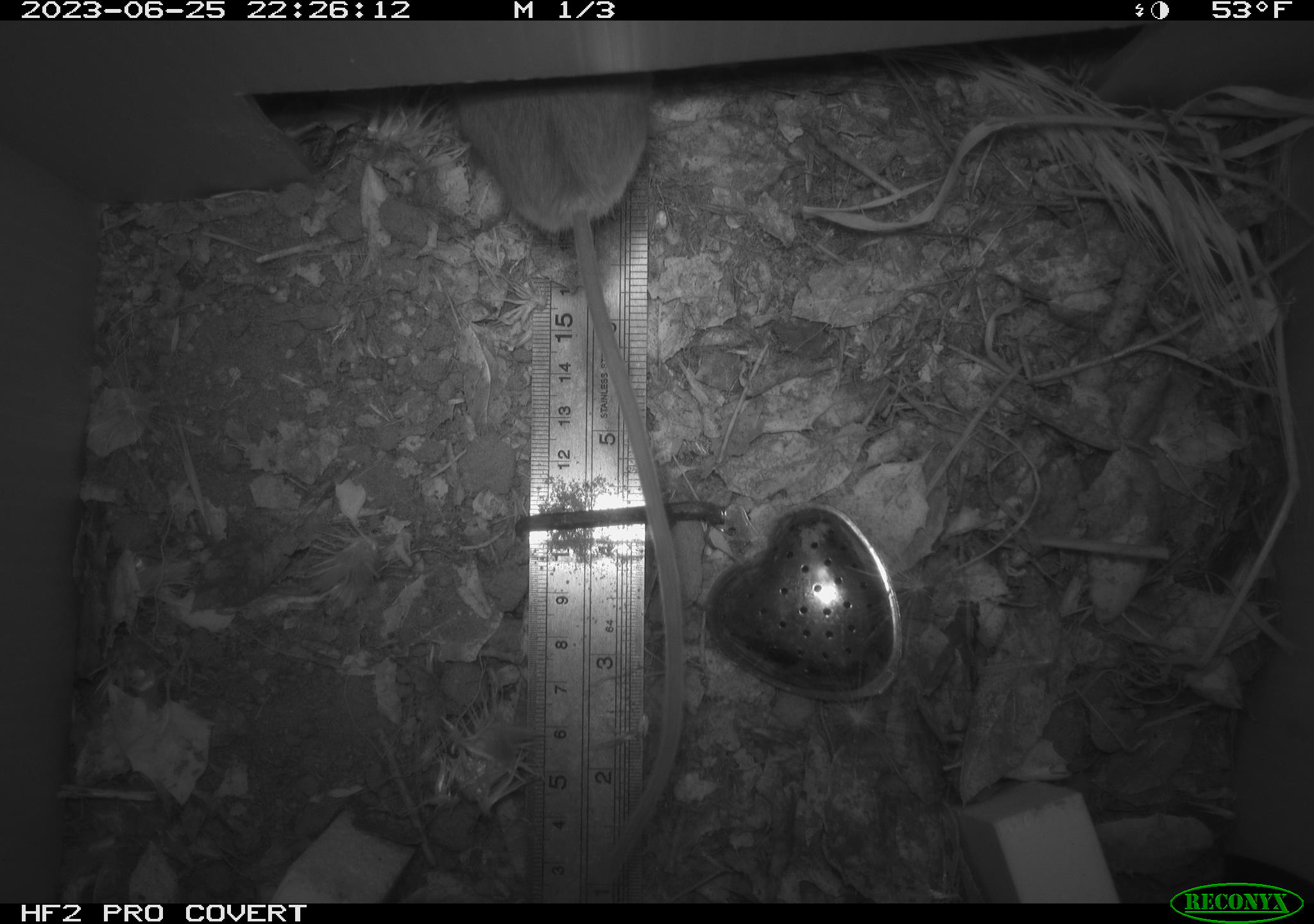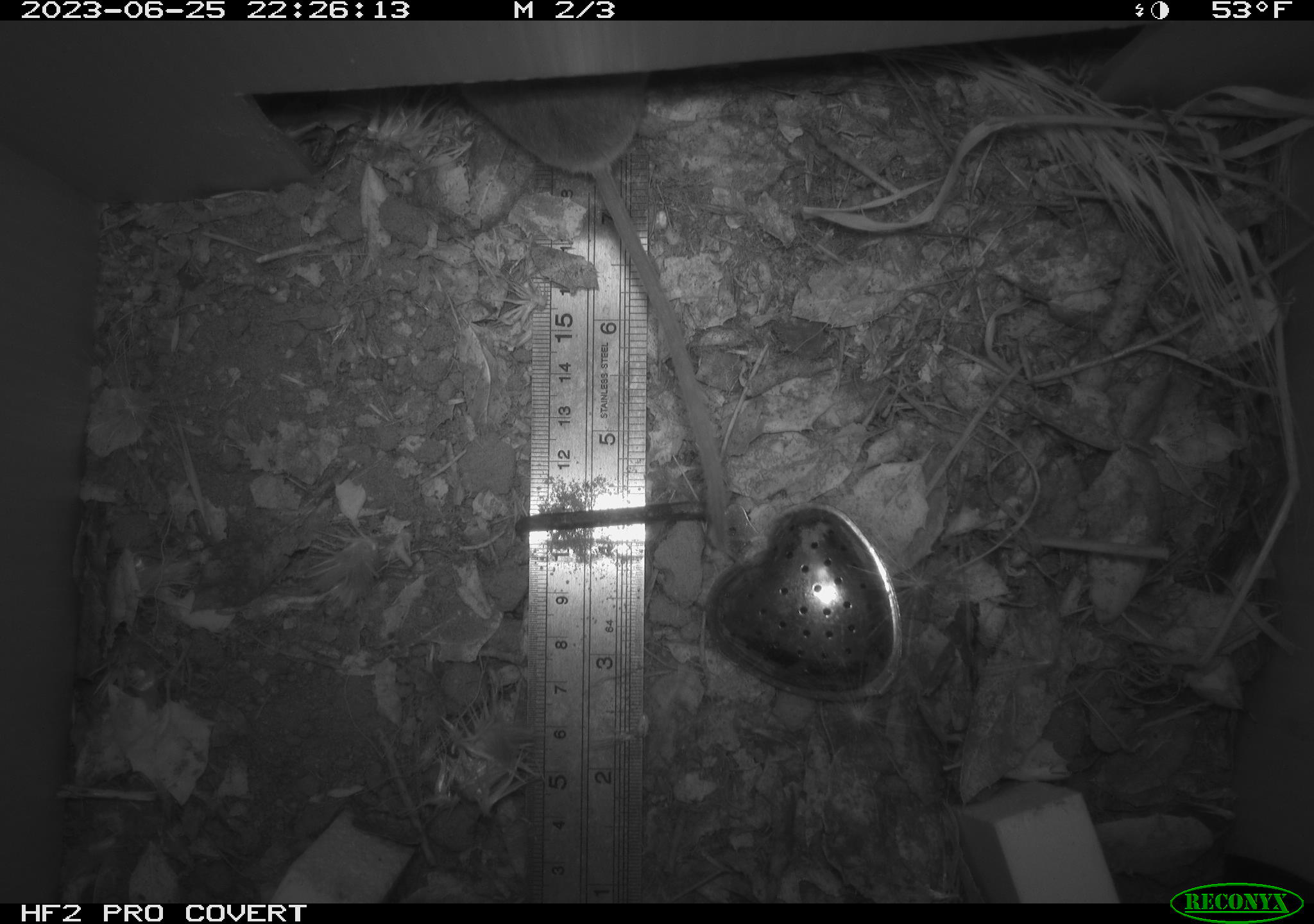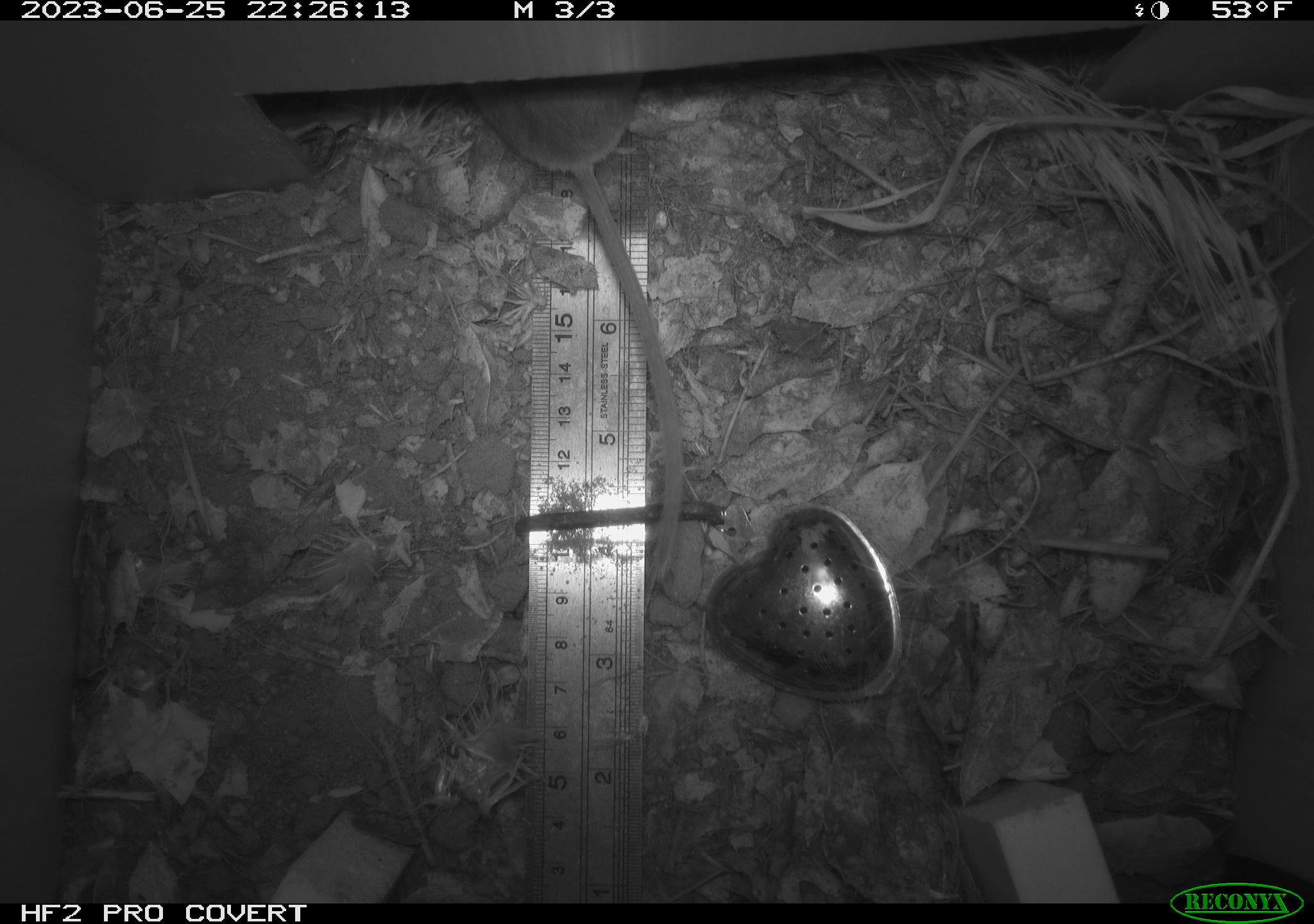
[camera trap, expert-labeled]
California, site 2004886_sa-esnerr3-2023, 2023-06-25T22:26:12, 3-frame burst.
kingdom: Animalia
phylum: Chordata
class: Mammalia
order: Rodentia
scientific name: Rodentia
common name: mouse species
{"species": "mouse species (Rodentia)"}